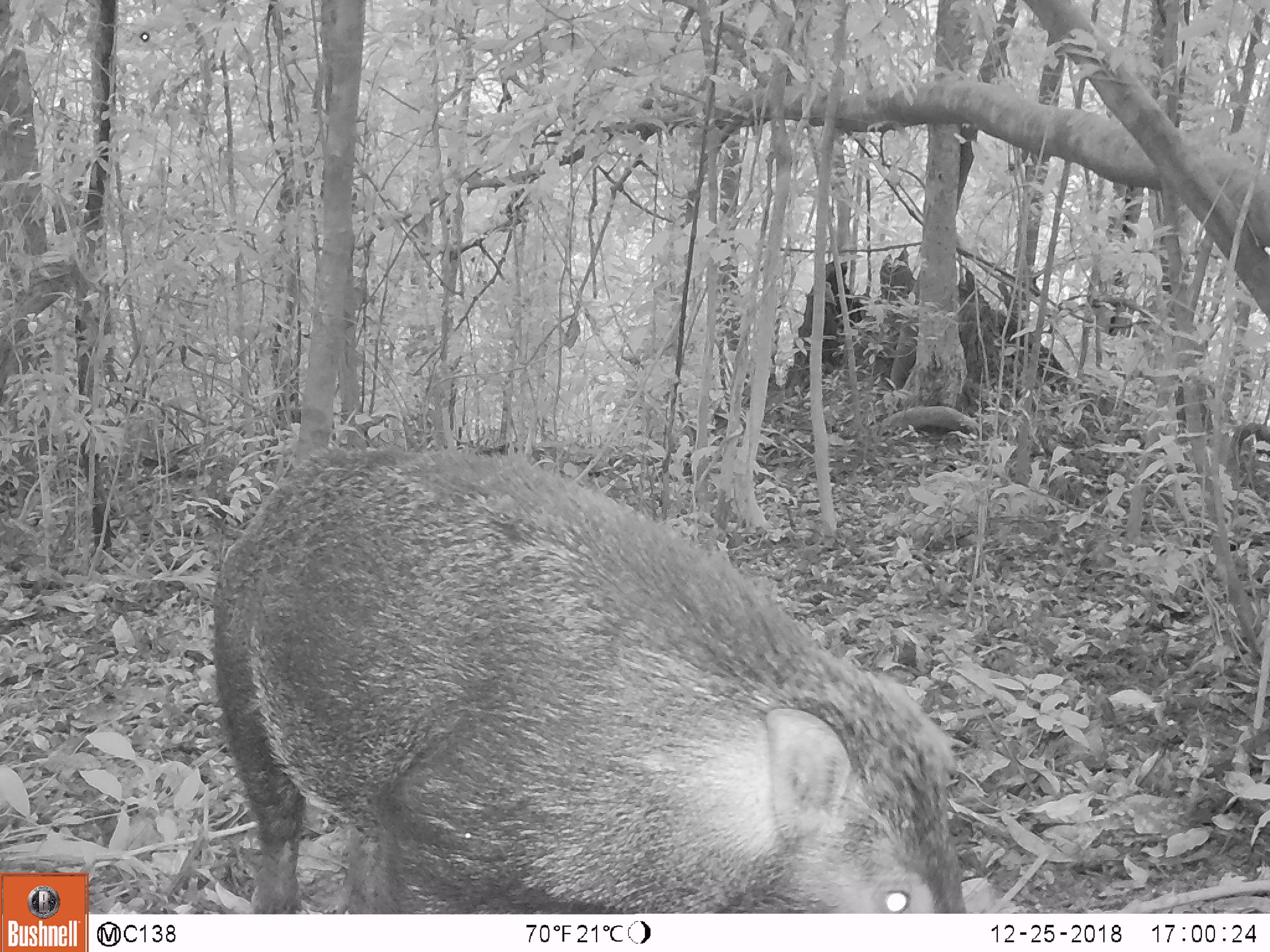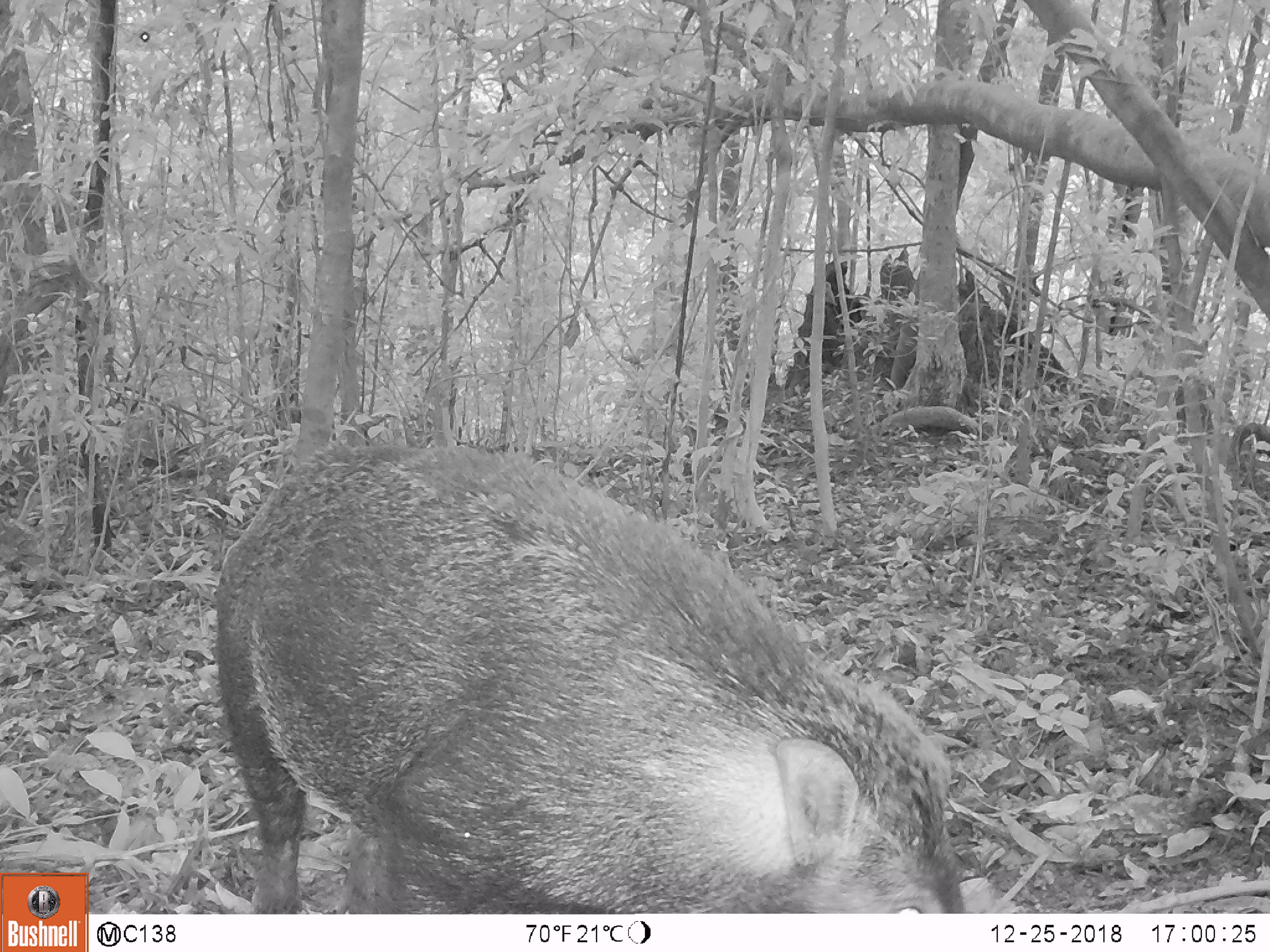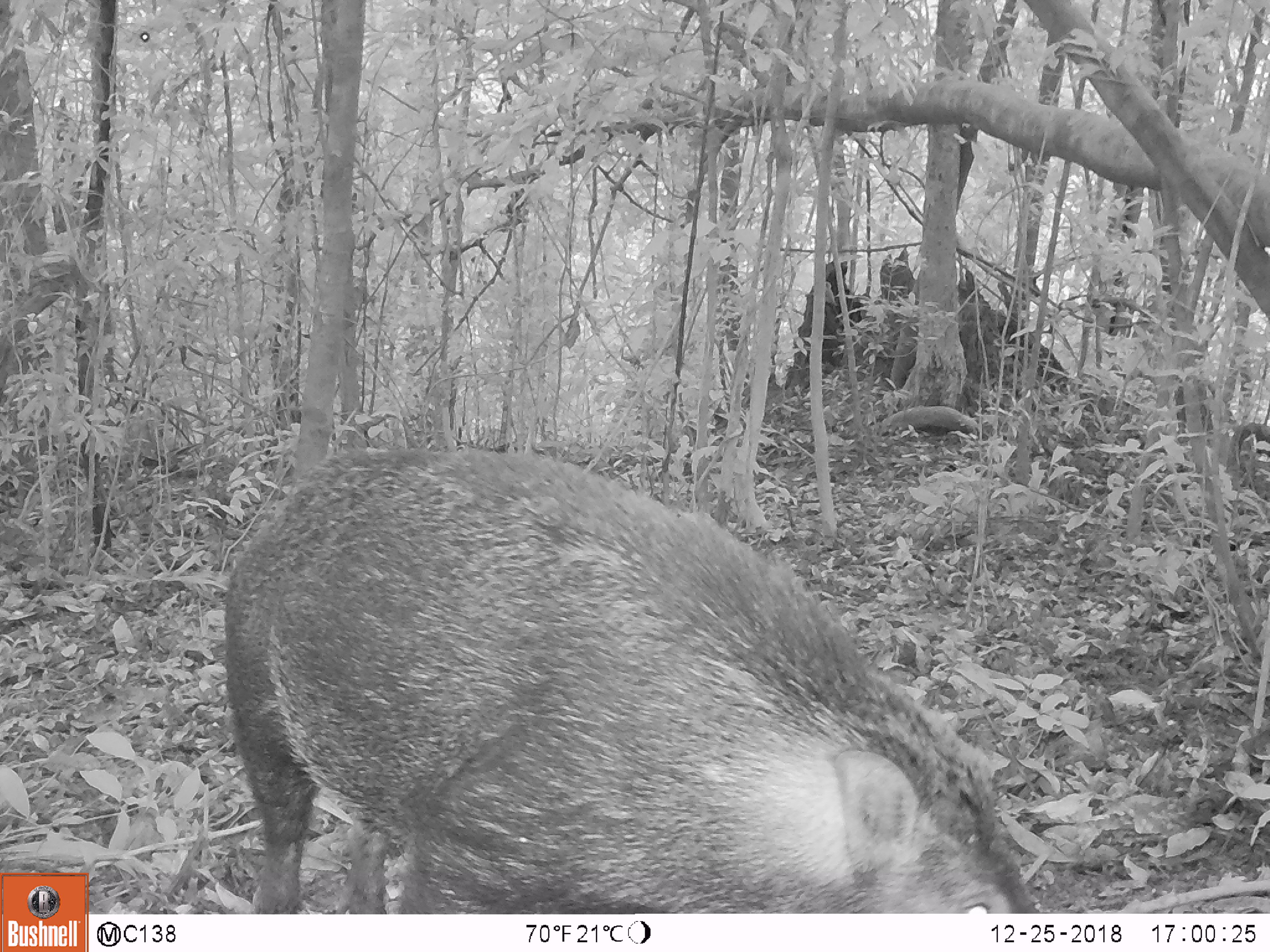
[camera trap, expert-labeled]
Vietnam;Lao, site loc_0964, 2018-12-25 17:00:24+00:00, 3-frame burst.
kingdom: Animalia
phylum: Chordata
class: Mammalia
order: Artiodactyla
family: Suidae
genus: Sus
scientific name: Sus scrofa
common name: eurasian wild pig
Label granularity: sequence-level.